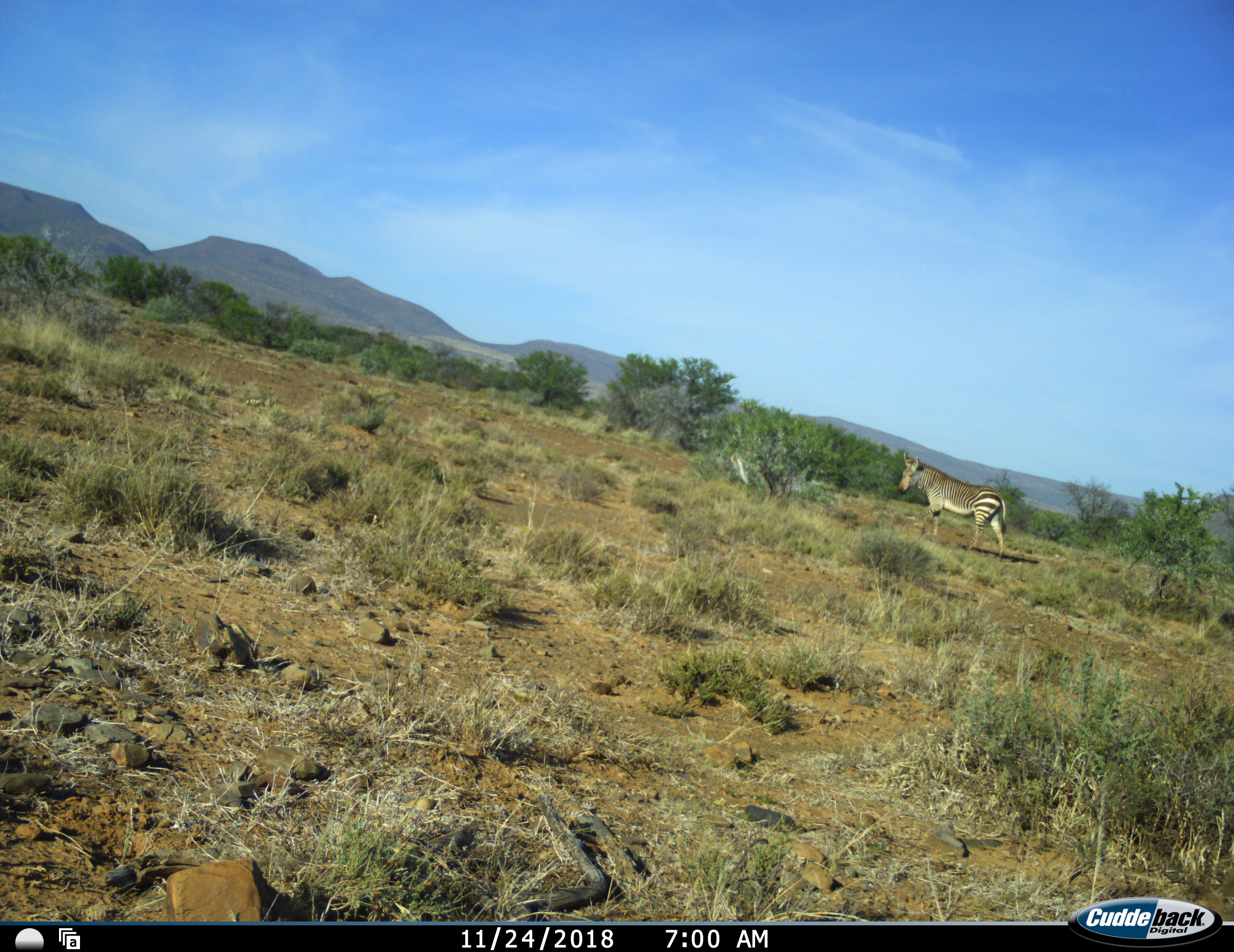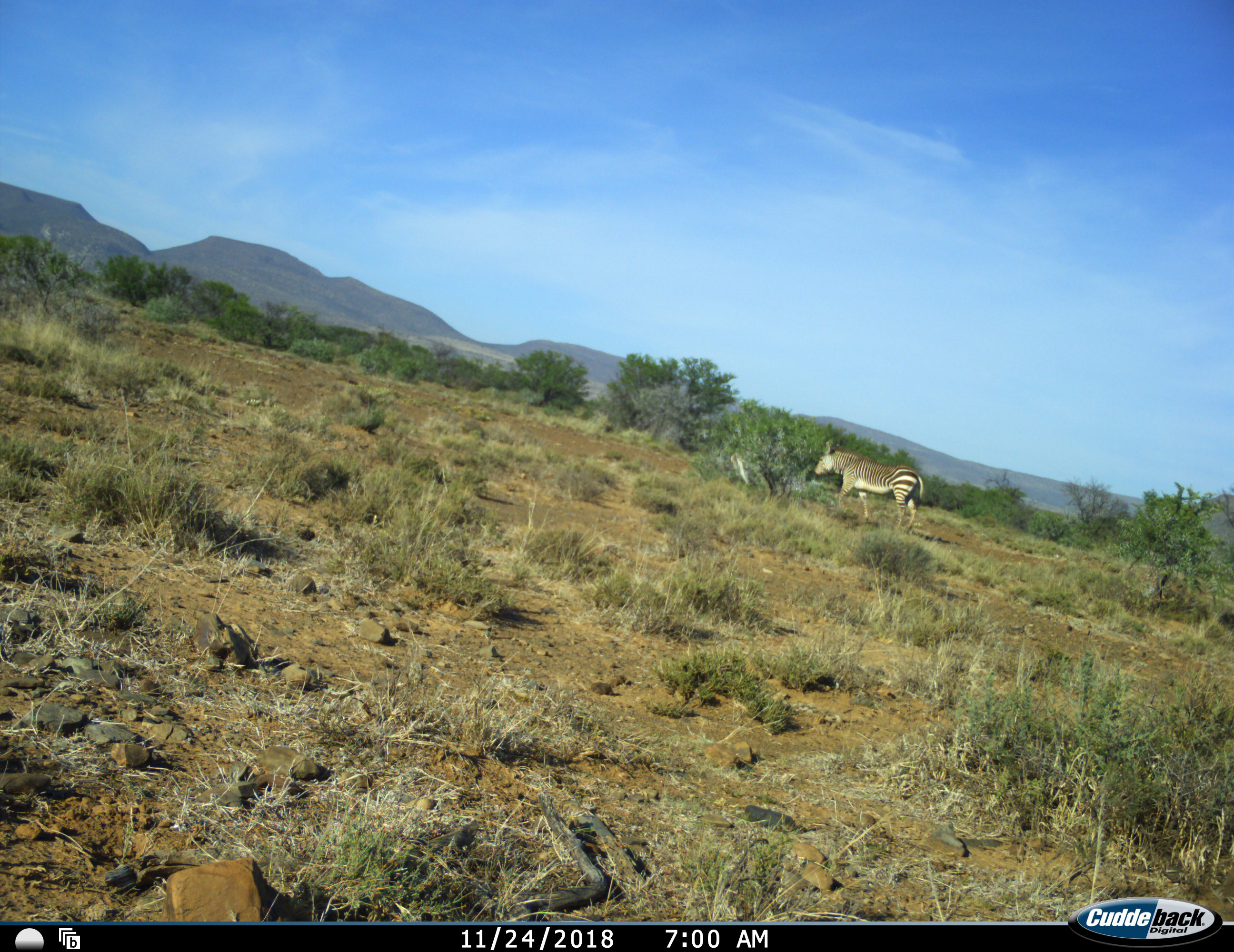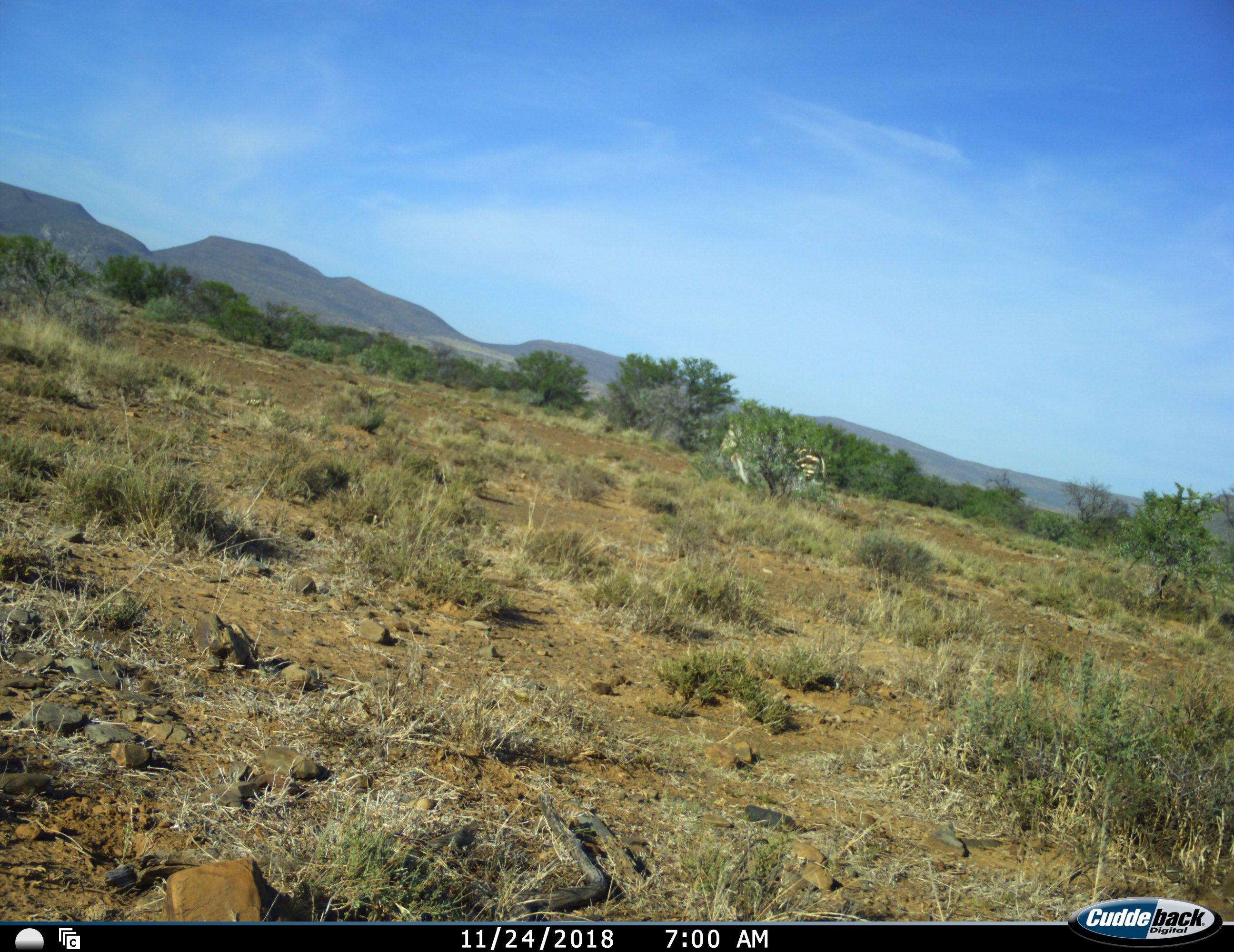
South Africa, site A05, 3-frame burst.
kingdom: Animalia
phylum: Chordata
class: Mammalia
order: Perissodactyla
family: Equidae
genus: Equus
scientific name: Equus zebra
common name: mountain zebra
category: zebramountain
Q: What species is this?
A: Zebramountain (mountain zebra) (Equus zebra).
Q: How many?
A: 1.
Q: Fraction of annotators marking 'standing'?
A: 0%.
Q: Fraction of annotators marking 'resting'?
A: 0%.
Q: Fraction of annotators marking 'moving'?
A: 100%.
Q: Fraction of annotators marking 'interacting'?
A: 0%.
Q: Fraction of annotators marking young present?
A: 0%.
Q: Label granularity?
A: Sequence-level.